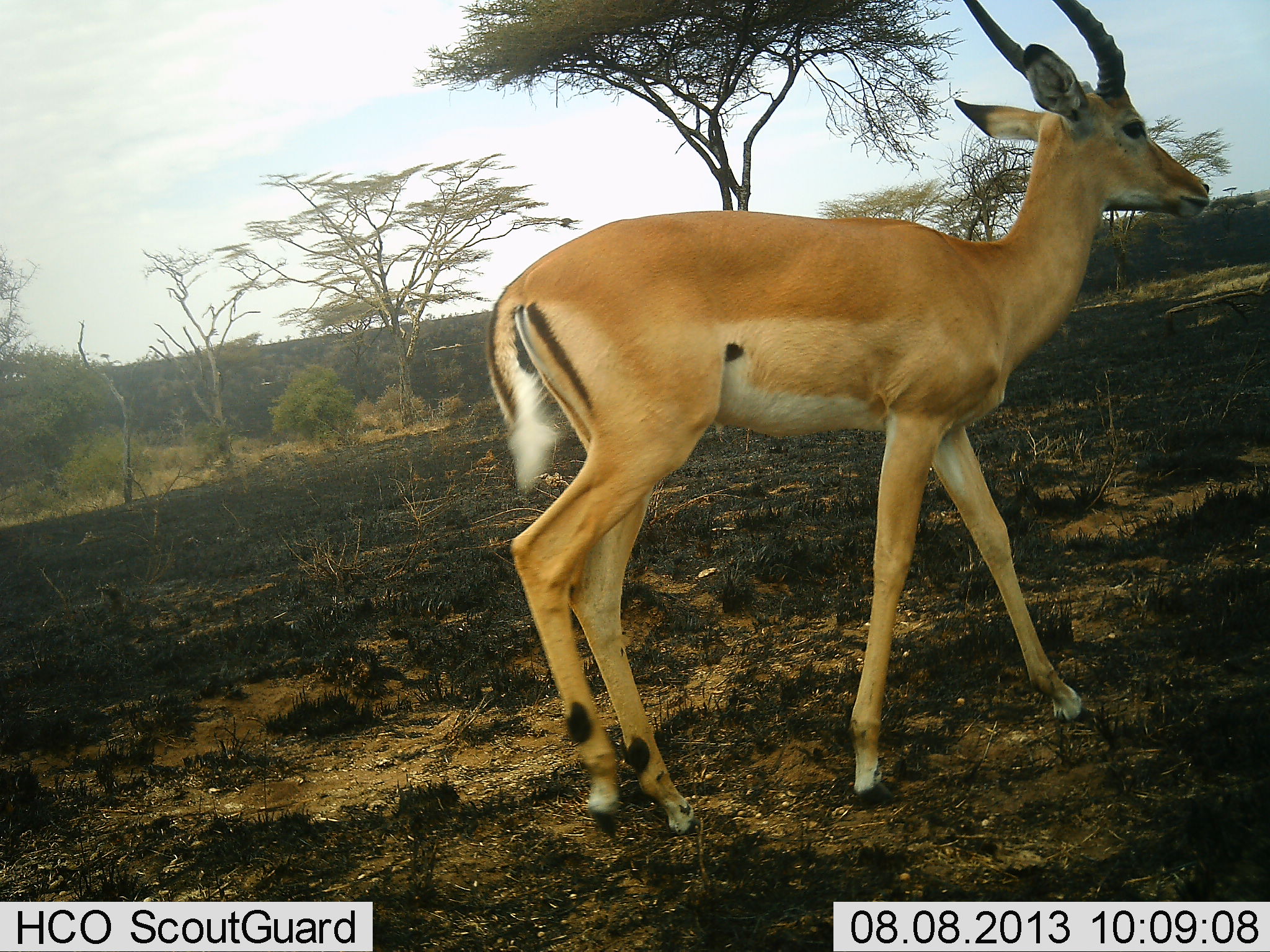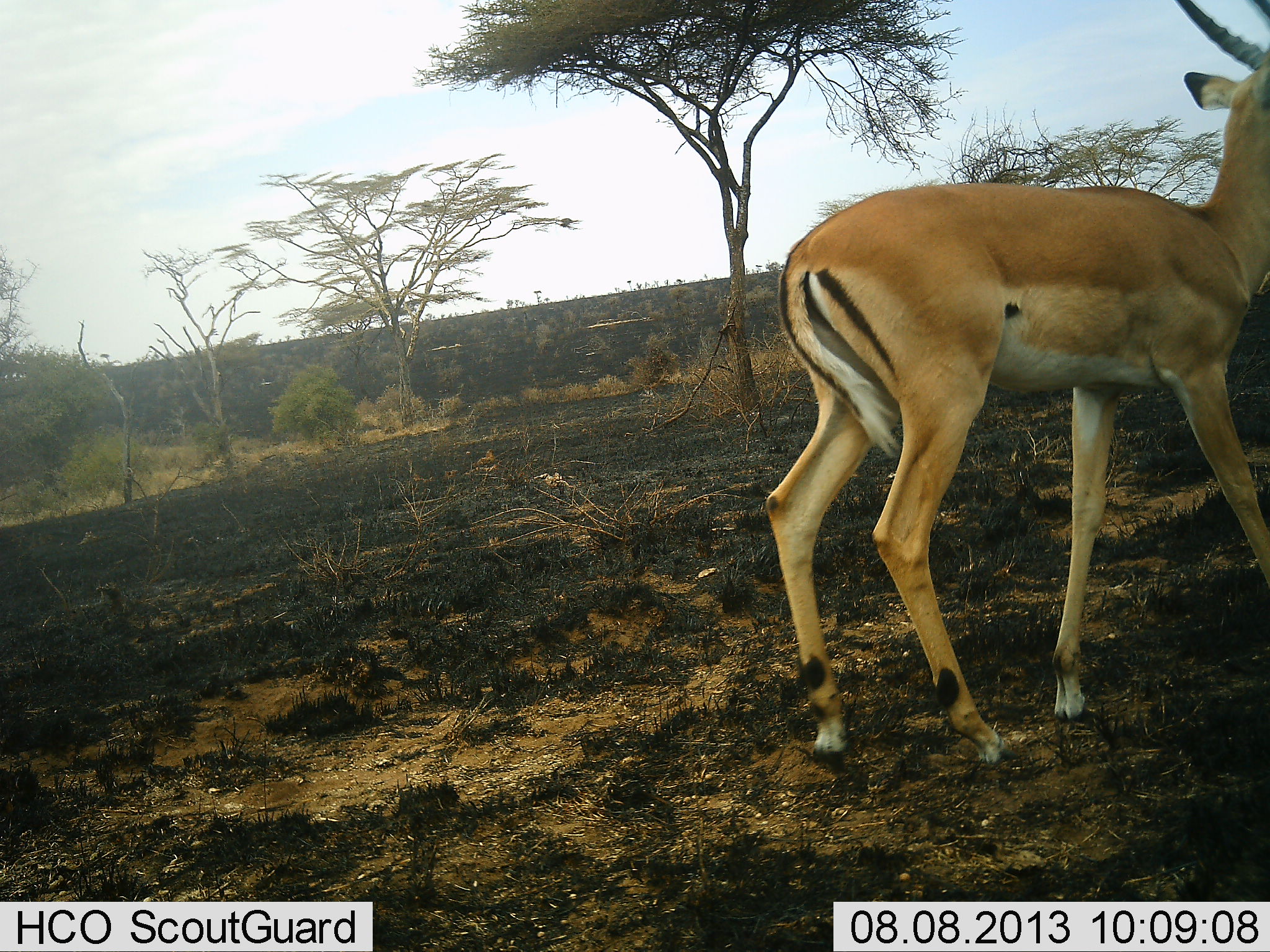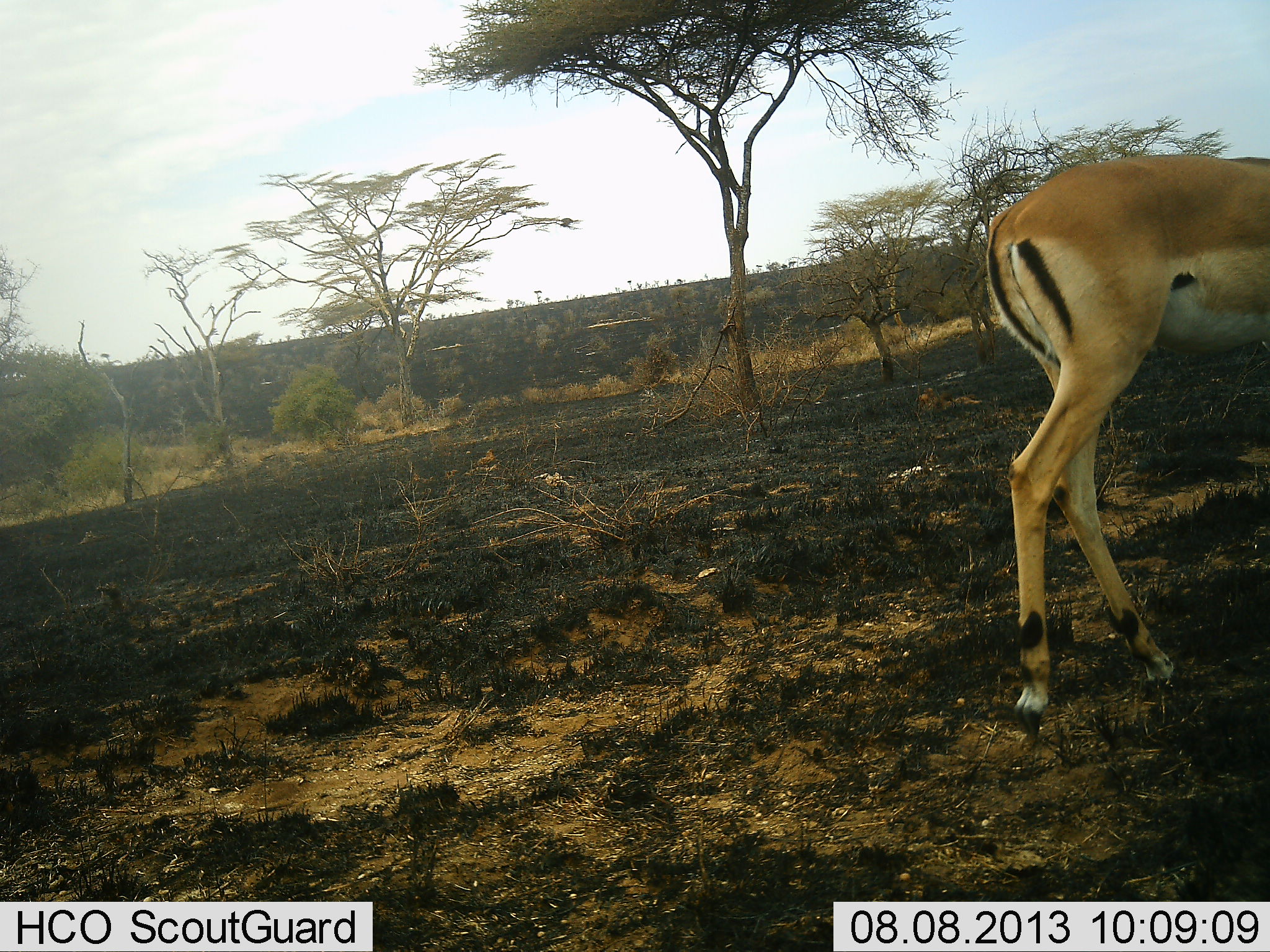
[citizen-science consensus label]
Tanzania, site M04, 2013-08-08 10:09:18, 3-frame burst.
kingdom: Animalia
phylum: Chordata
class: Mammalia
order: Artiodactyla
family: Bovidae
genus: Aepyceros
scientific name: Aepyceros melampus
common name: impala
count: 1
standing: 15%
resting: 0%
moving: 92%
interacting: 0%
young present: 0%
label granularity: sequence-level